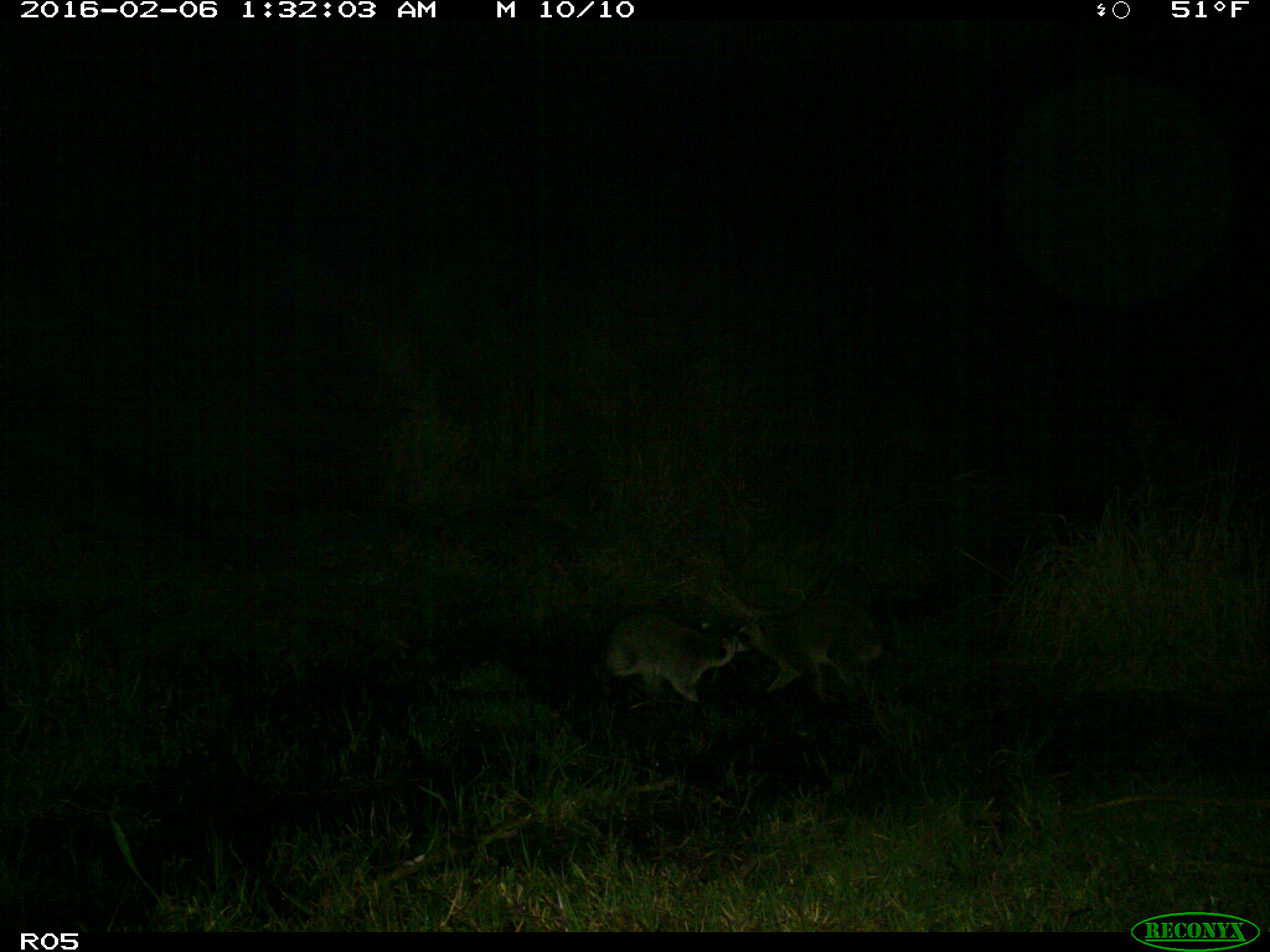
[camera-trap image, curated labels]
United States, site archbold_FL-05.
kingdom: Animalia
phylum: Chordata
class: Mammalia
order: Carnivora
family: Procyonidae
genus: Procyon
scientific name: Procyon lotor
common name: common raccoon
Procyon lotor (common raccoon).